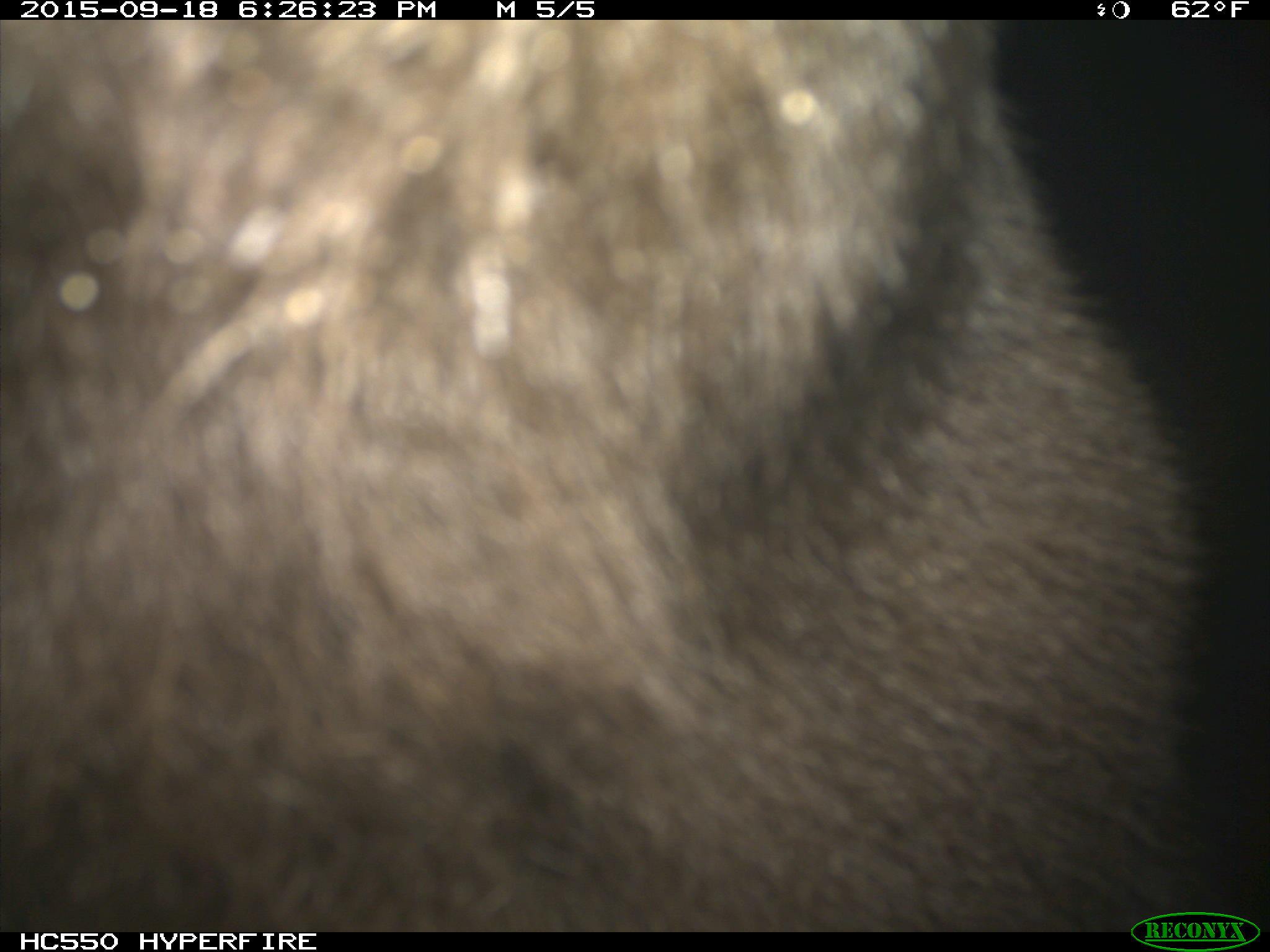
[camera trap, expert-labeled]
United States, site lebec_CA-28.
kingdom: Animalia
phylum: Chordata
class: Mammalia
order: Carnivora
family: Ursidae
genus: Ursus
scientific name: Ursus americanus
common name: american black bear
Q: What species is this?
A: Ursus americanus (american black bear).